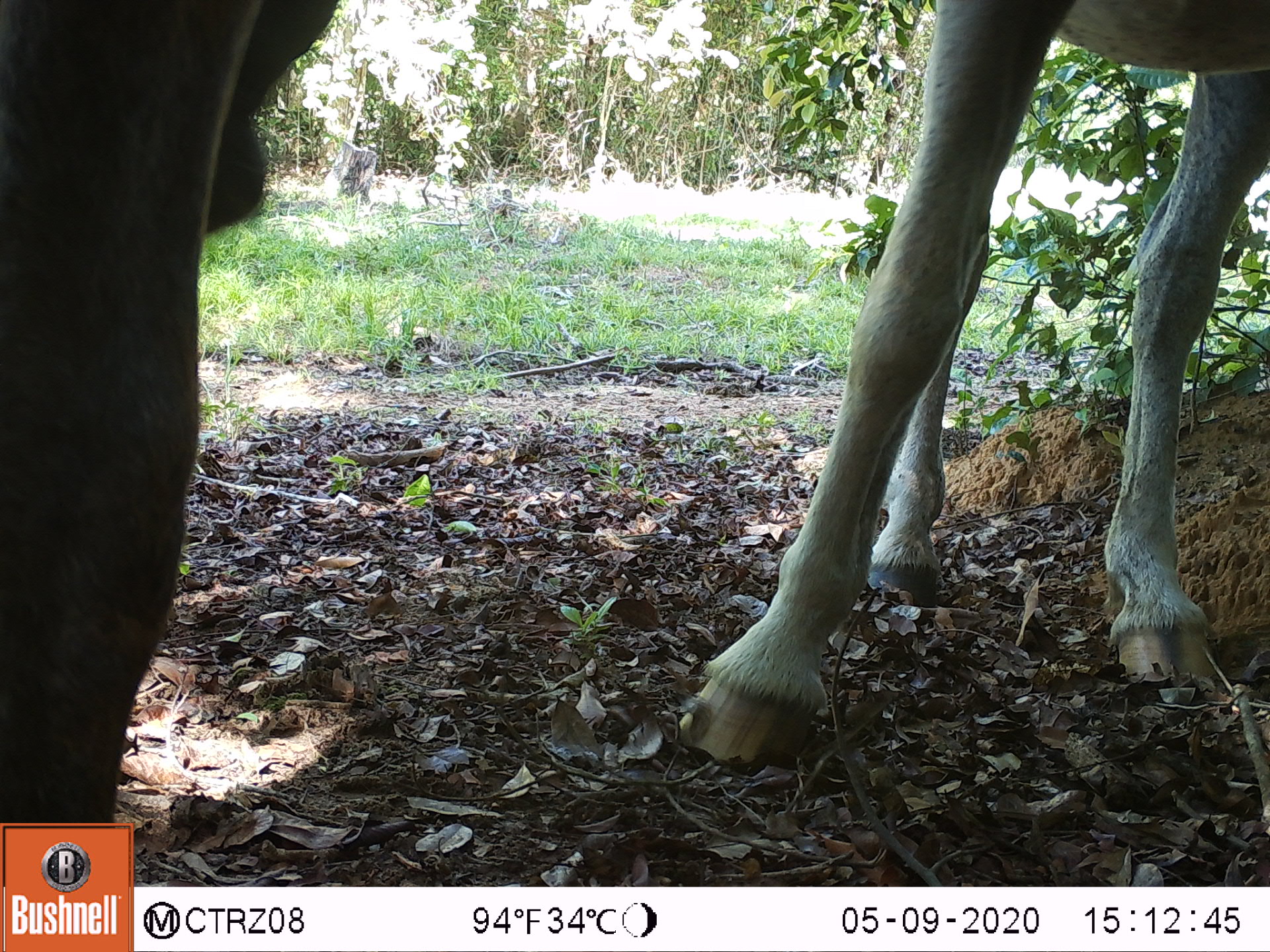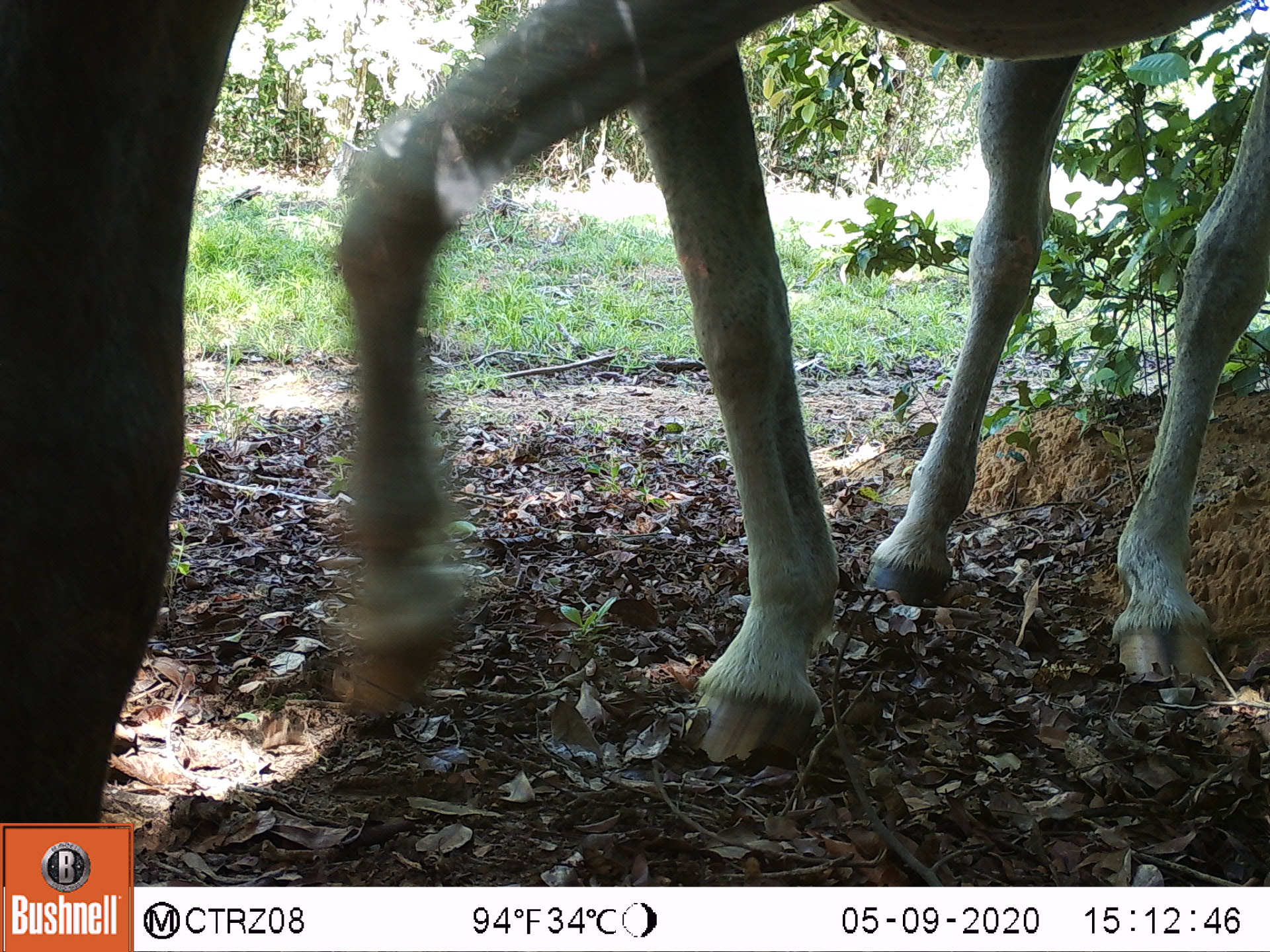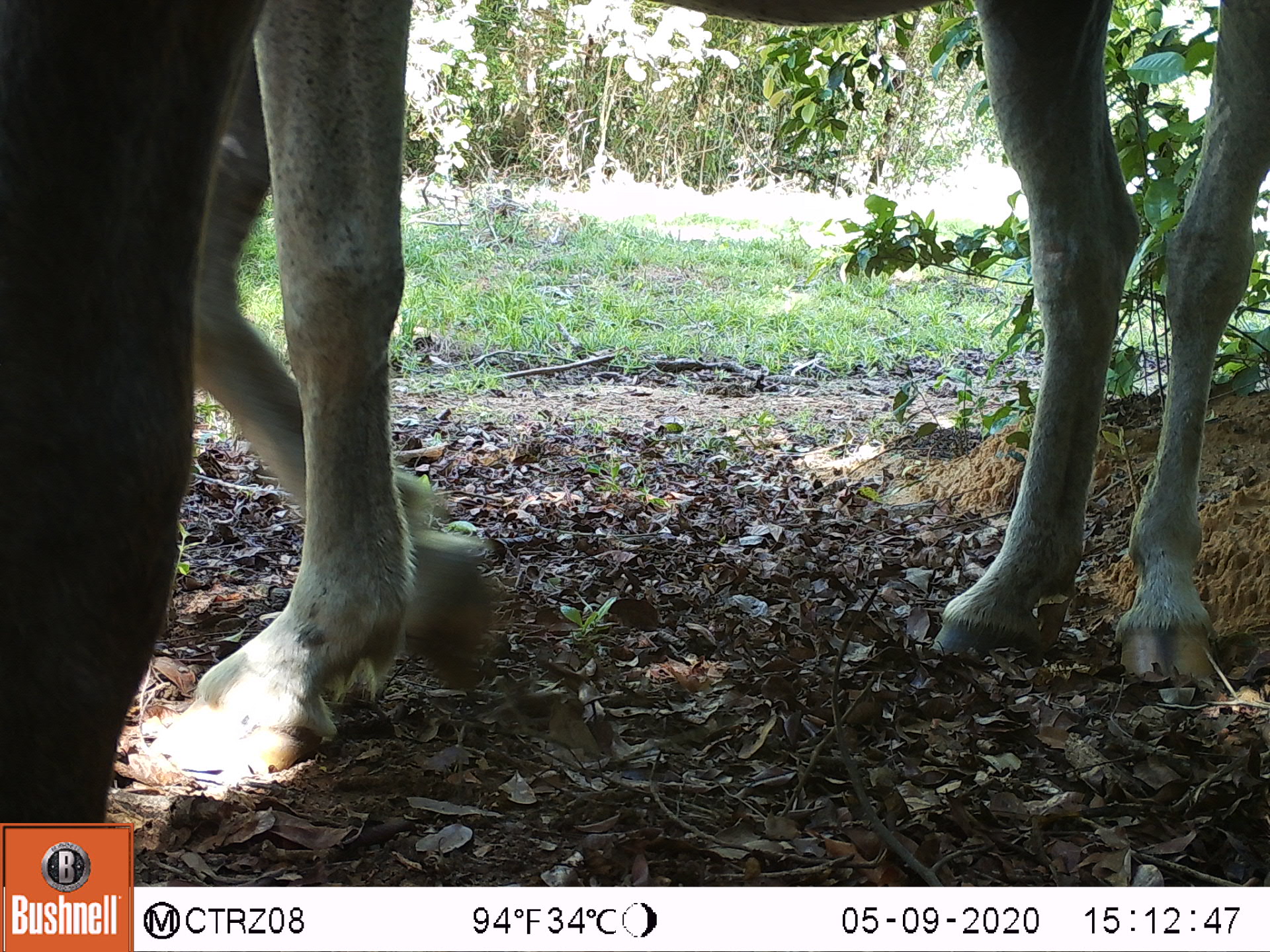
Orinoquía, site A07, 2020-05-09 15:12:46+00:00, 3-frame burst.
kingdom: Animalia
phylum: Chordata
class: Mammalia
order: Perissodactyla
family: Equidae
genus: Equus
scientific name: Equus caballus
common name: domestic horse